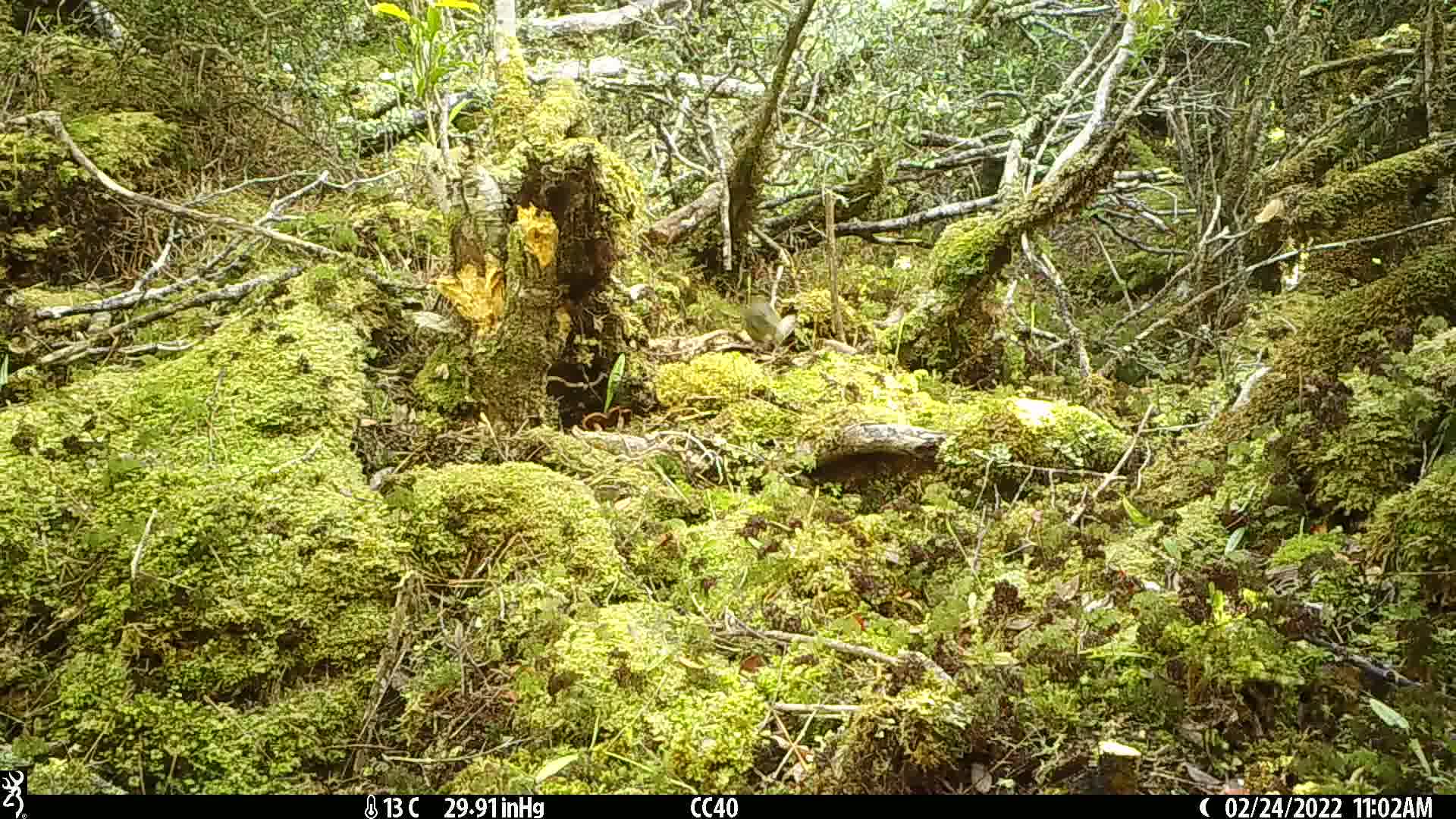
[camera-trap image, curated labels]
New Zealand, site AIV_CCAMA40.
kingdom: Animalia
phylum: Chordata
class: Aves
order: Passeriformes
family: Meliphagidae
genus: Anthornis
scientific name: Anthornis melanura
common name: new zealand bellbird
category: bellbird